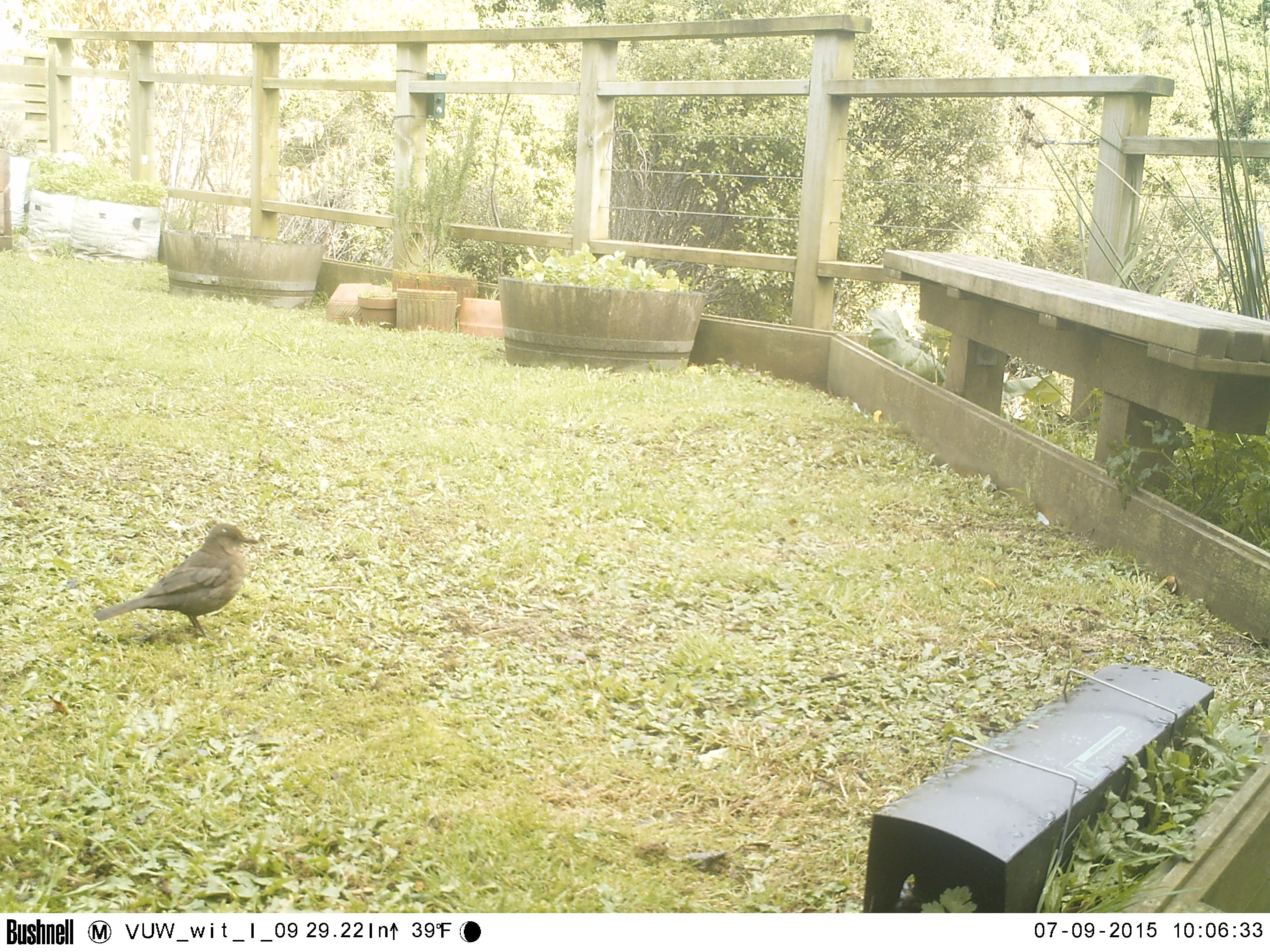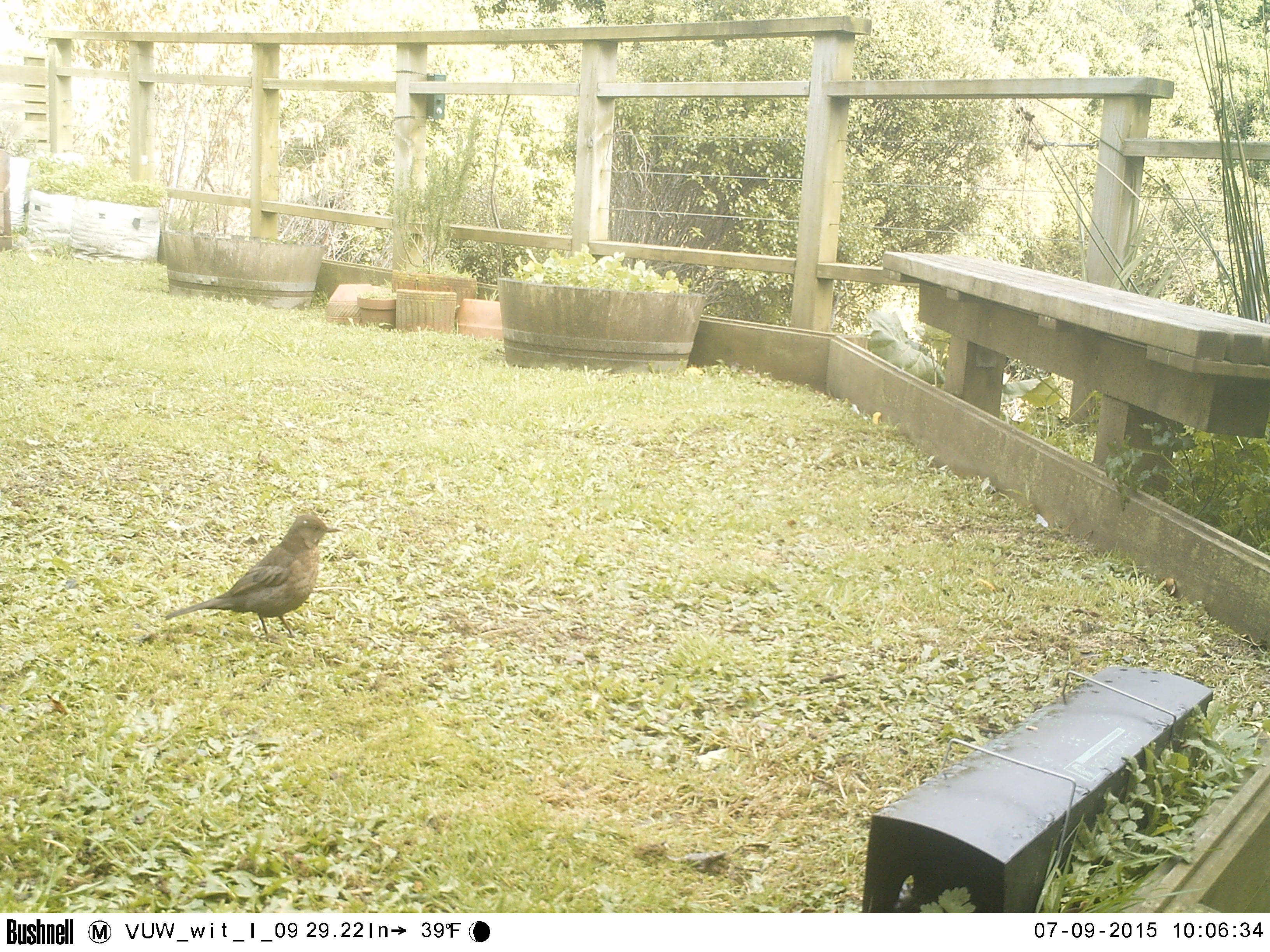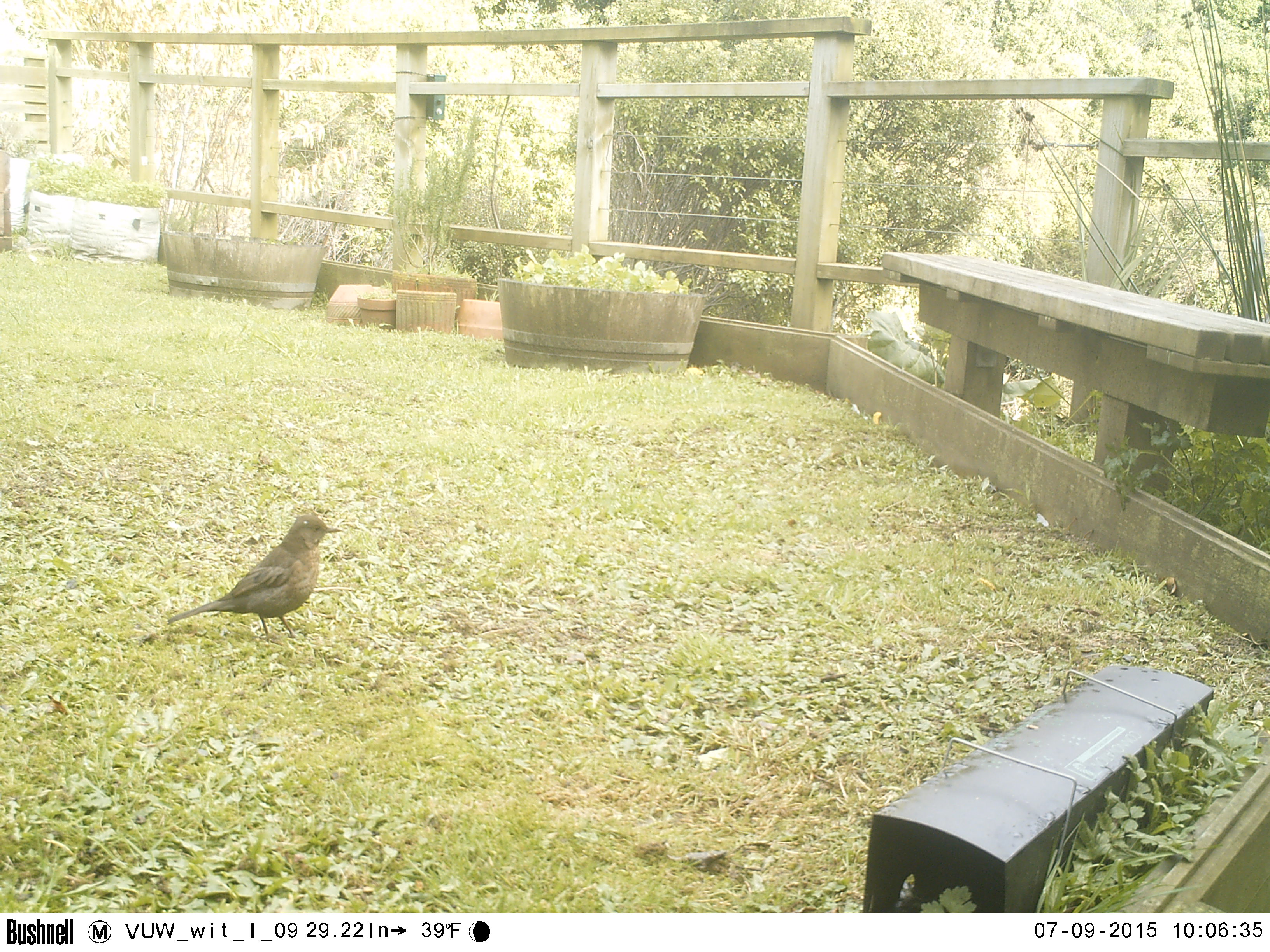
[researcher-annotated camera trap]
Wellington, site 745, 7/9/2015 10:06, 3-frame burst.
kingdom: Animalia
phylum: Chordata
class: Aves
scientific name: Aves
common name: bird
Bird (Aves).